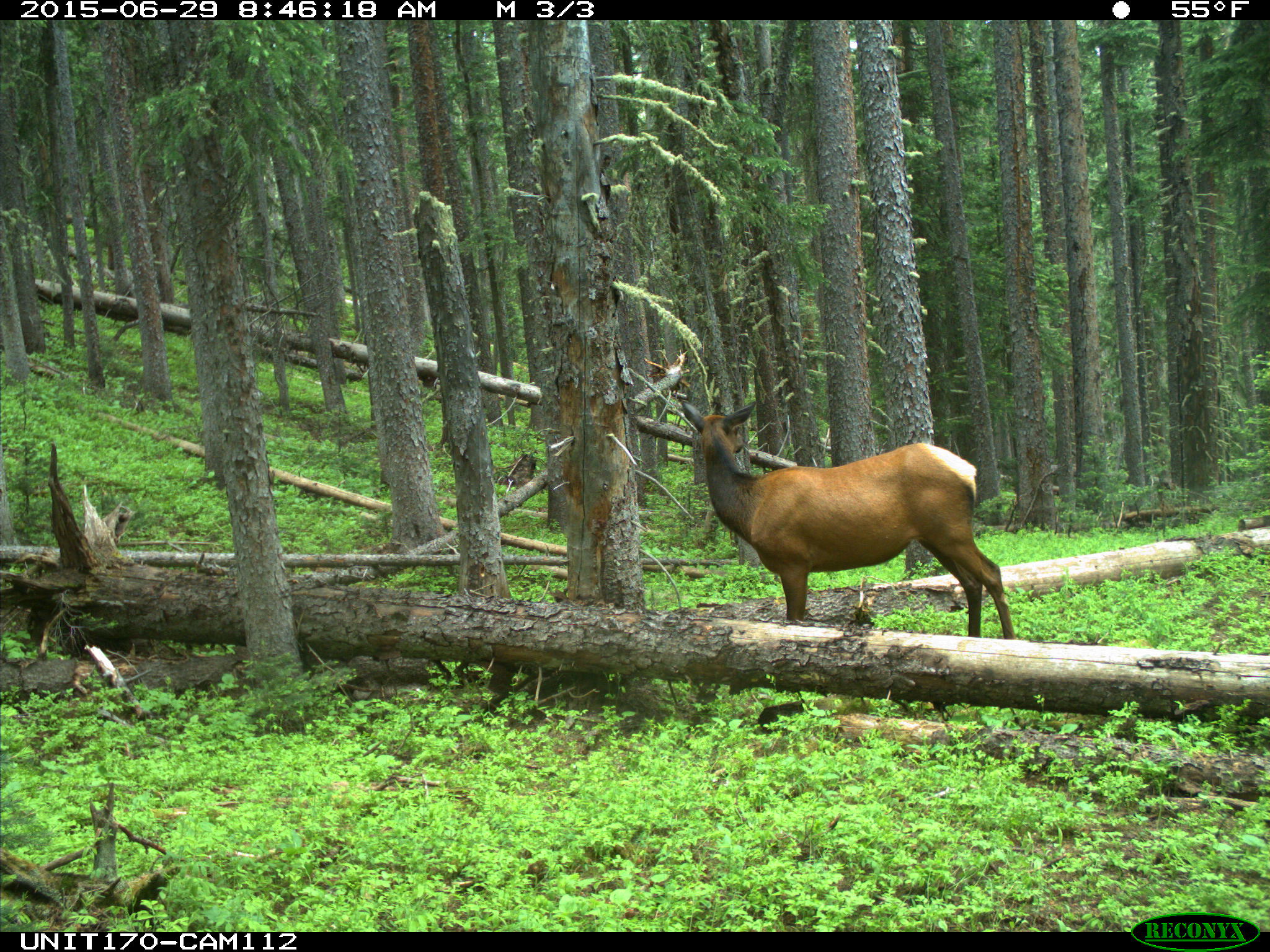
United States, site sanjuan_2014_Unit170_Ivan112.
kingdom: Animalia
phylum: Chordata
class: Mammalia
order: Artiodactyla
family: Cervidae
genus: Cervus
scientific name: Cervus elaphus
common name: red deer